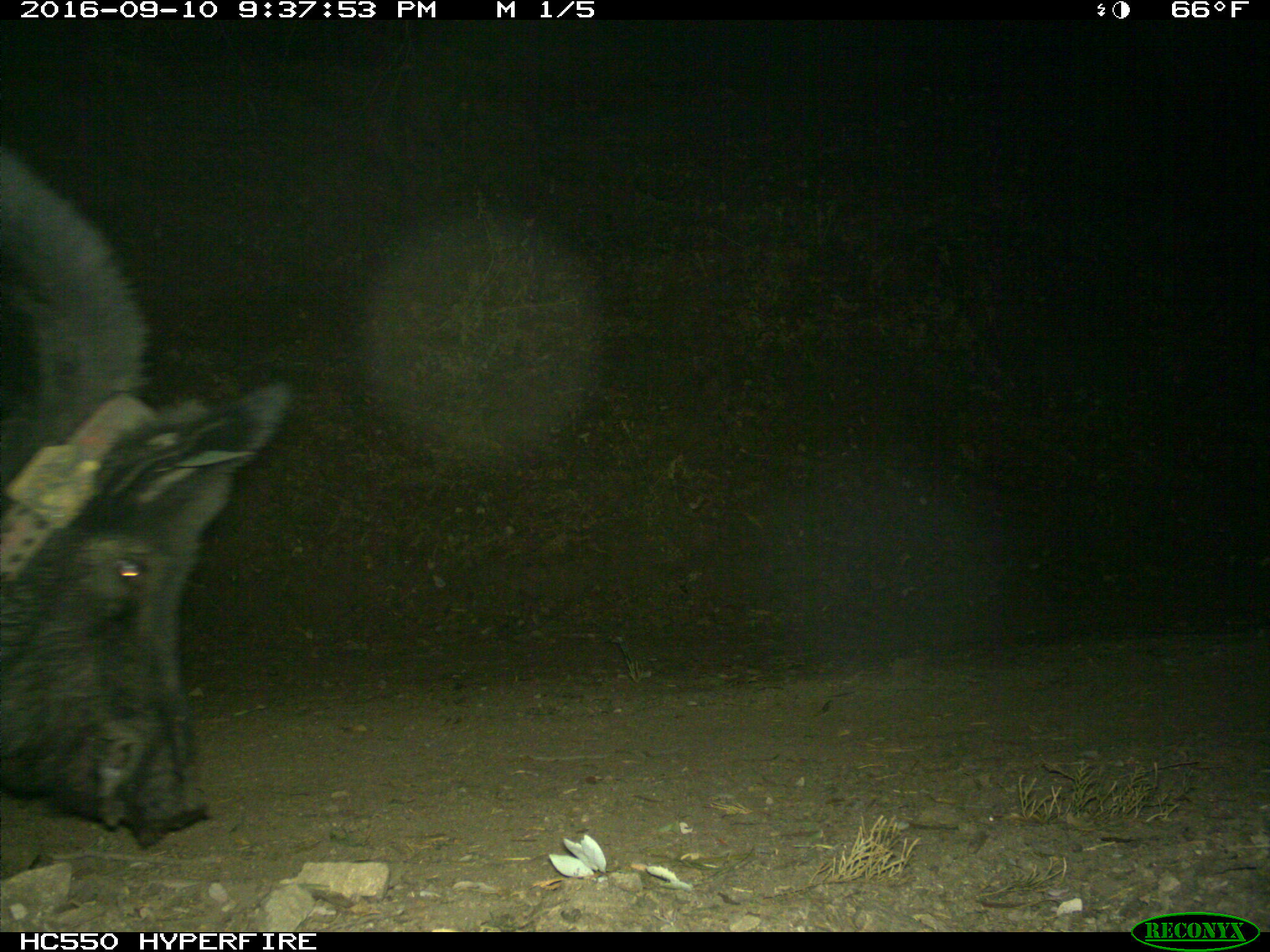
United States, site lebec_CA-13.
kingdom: Animalia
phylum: Chordata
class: Mammalia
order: Artiodactyla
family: Suidae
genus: Sus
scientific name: Sus scrofa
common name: wild boar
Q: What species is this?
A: Sus scrofa (wild boar).